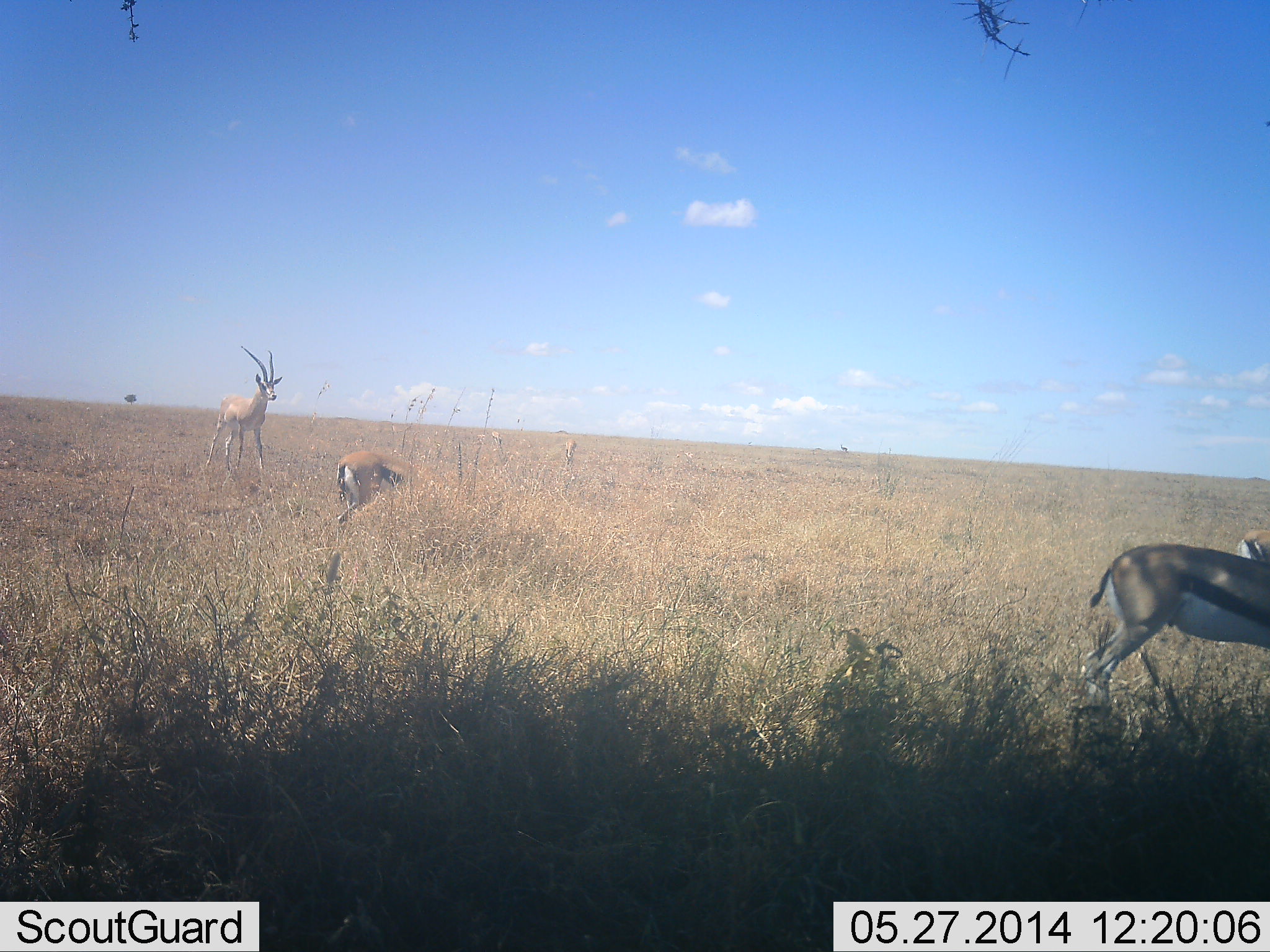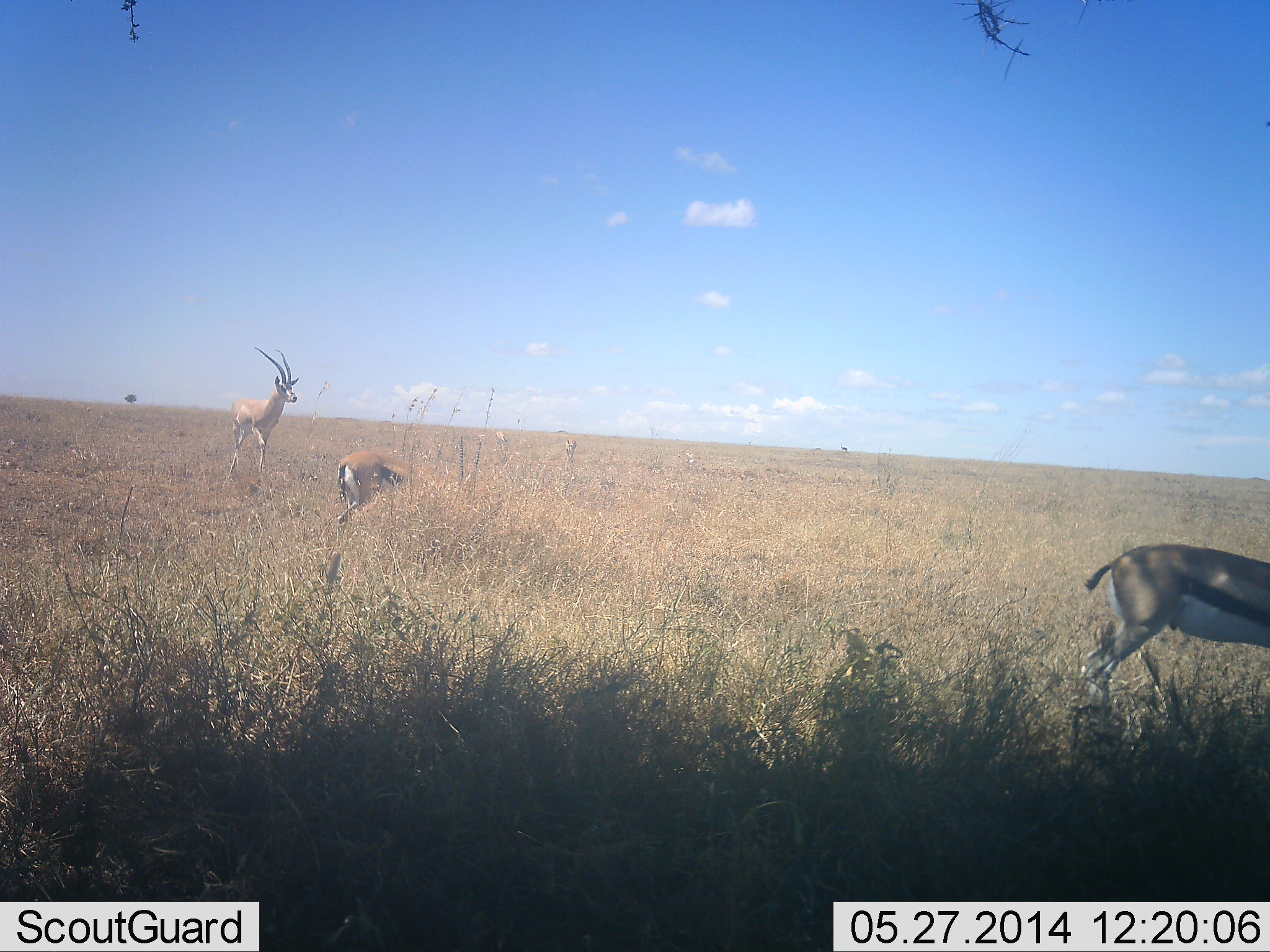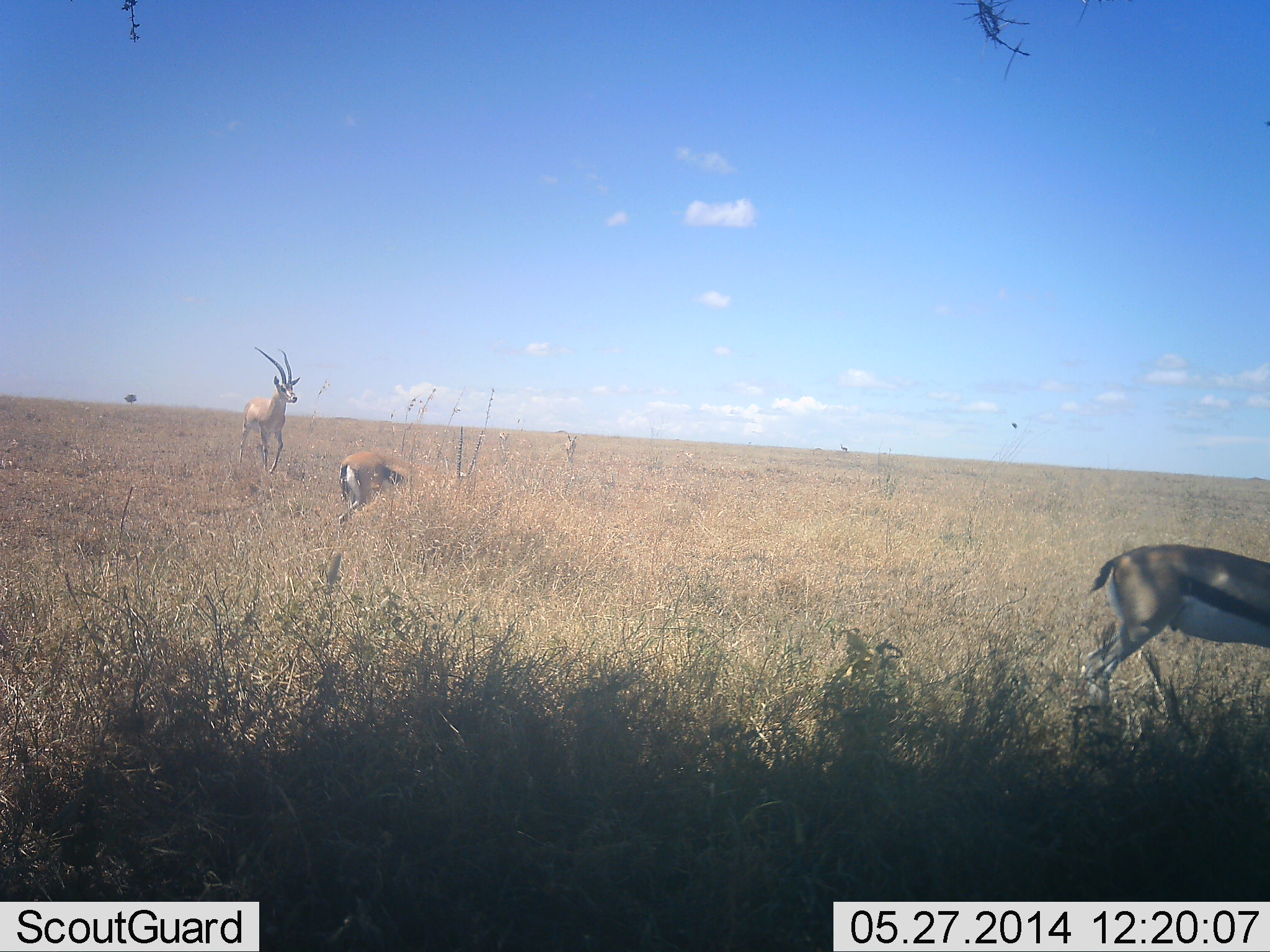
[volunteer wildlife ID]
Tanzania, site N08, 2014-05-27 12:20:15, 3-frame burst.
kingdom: Animalia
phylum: Chordata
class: Mammalia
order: Artiodactyla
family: Bovidae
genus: Eudorcas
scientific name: Eudorcas thomsonii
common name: thomson's gazelle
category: gazellethomsons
Gazellethomsons (thomson's gazelle) (Eudorcas thomsonii), count 3. Behavior (volunteer vote fractions): standing 71%, resting 0%, moving 57%, interacting 7%. Young present (vote fraction): 0%. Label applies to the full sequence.